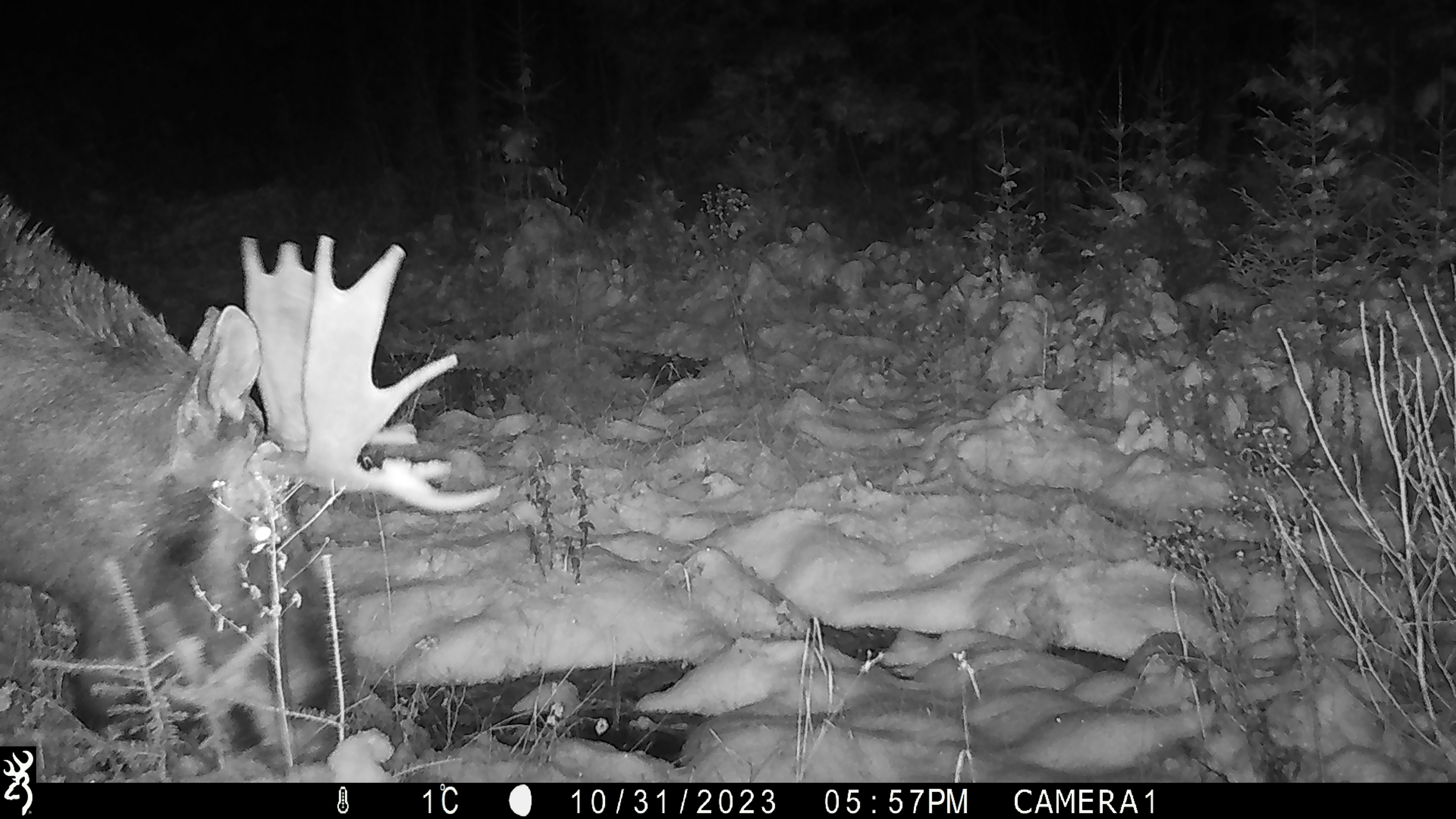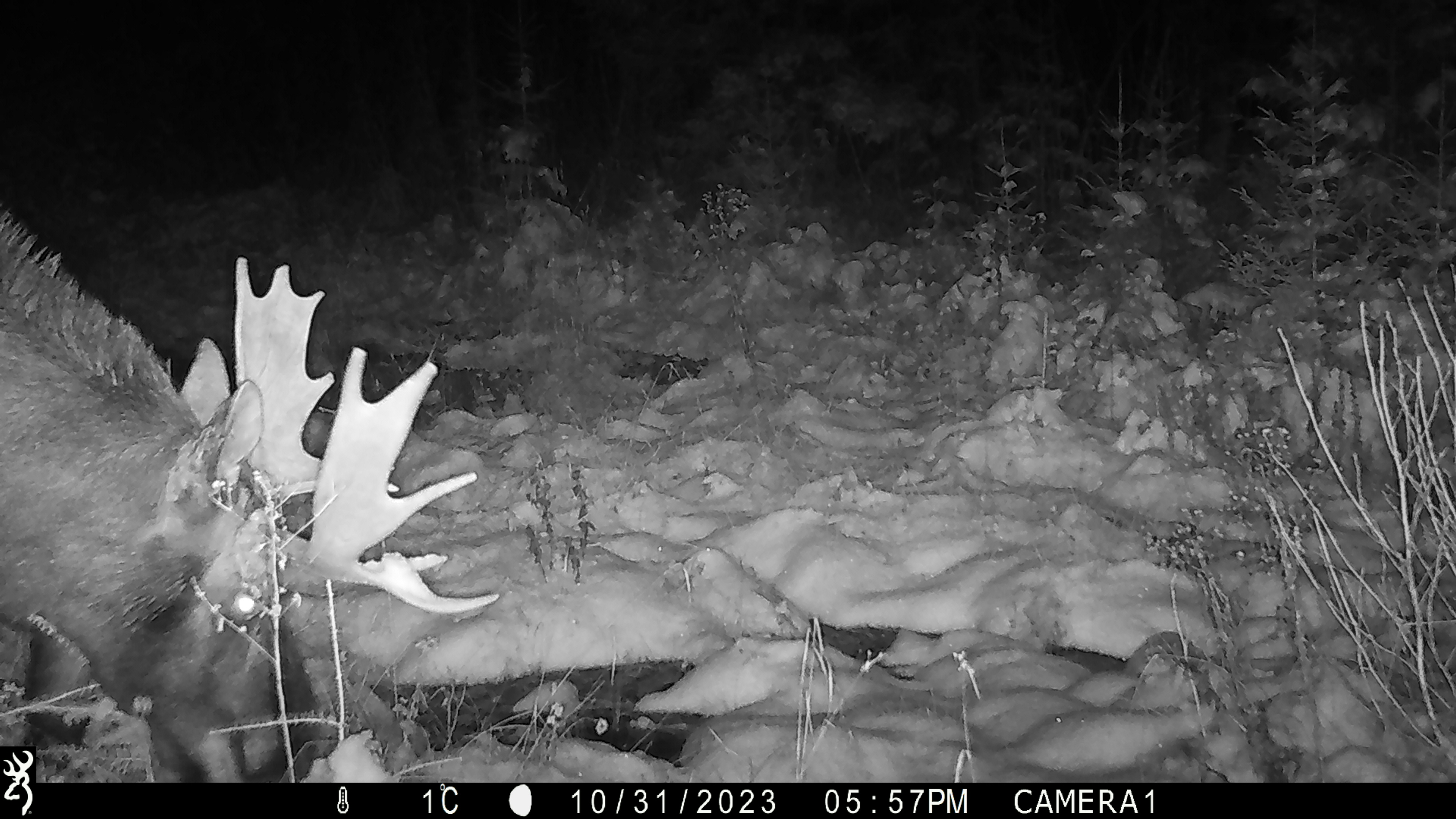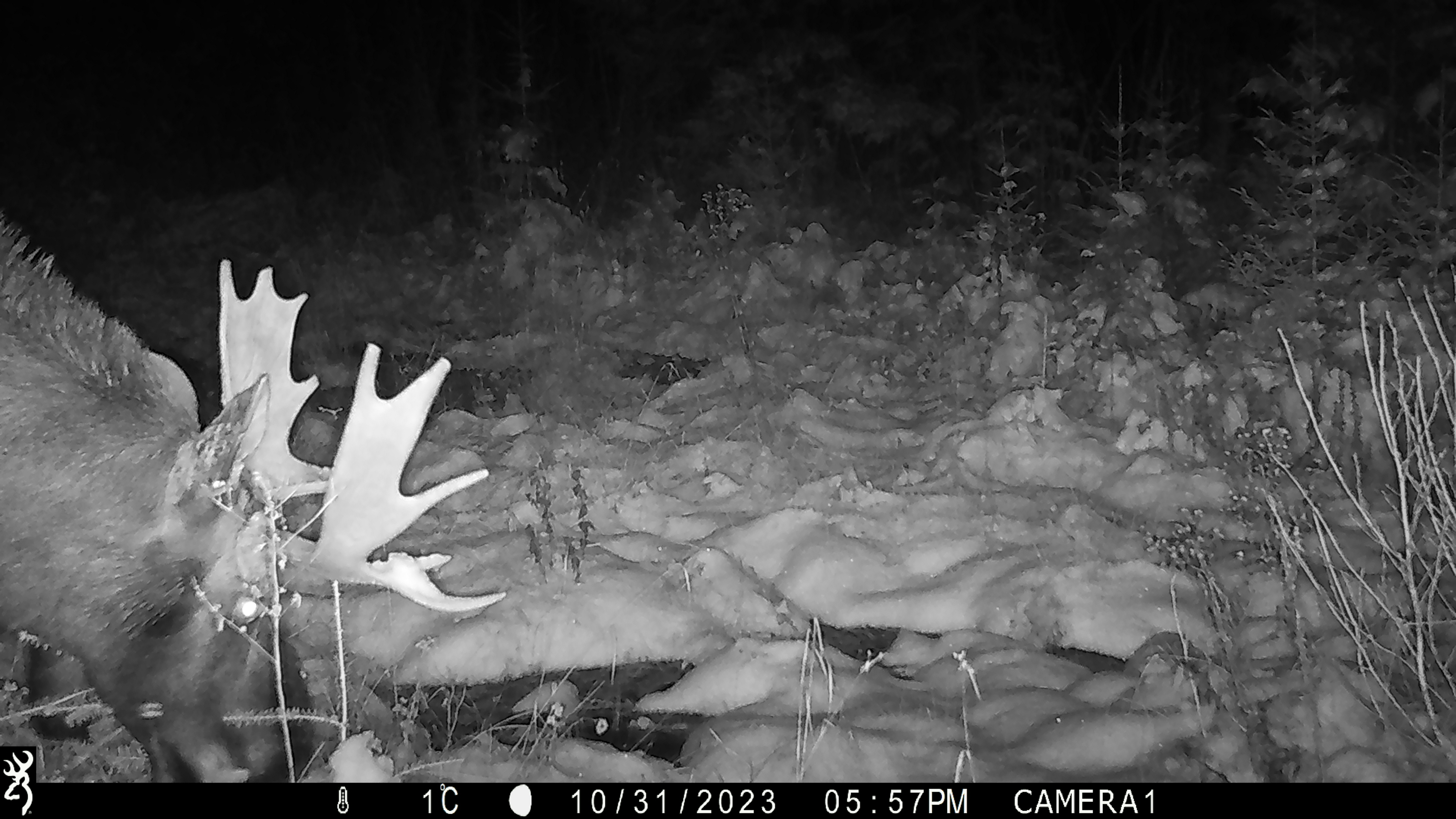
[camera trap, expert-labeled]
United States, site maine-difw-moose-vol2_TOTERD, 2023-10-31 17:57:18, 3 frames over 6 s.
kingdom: Animalia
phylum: Chordata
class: Mammalia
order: Artiodactyla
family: Cervidae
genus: Alces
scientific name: Alces alces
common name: moose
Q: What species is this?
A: Moose (Alces alces).